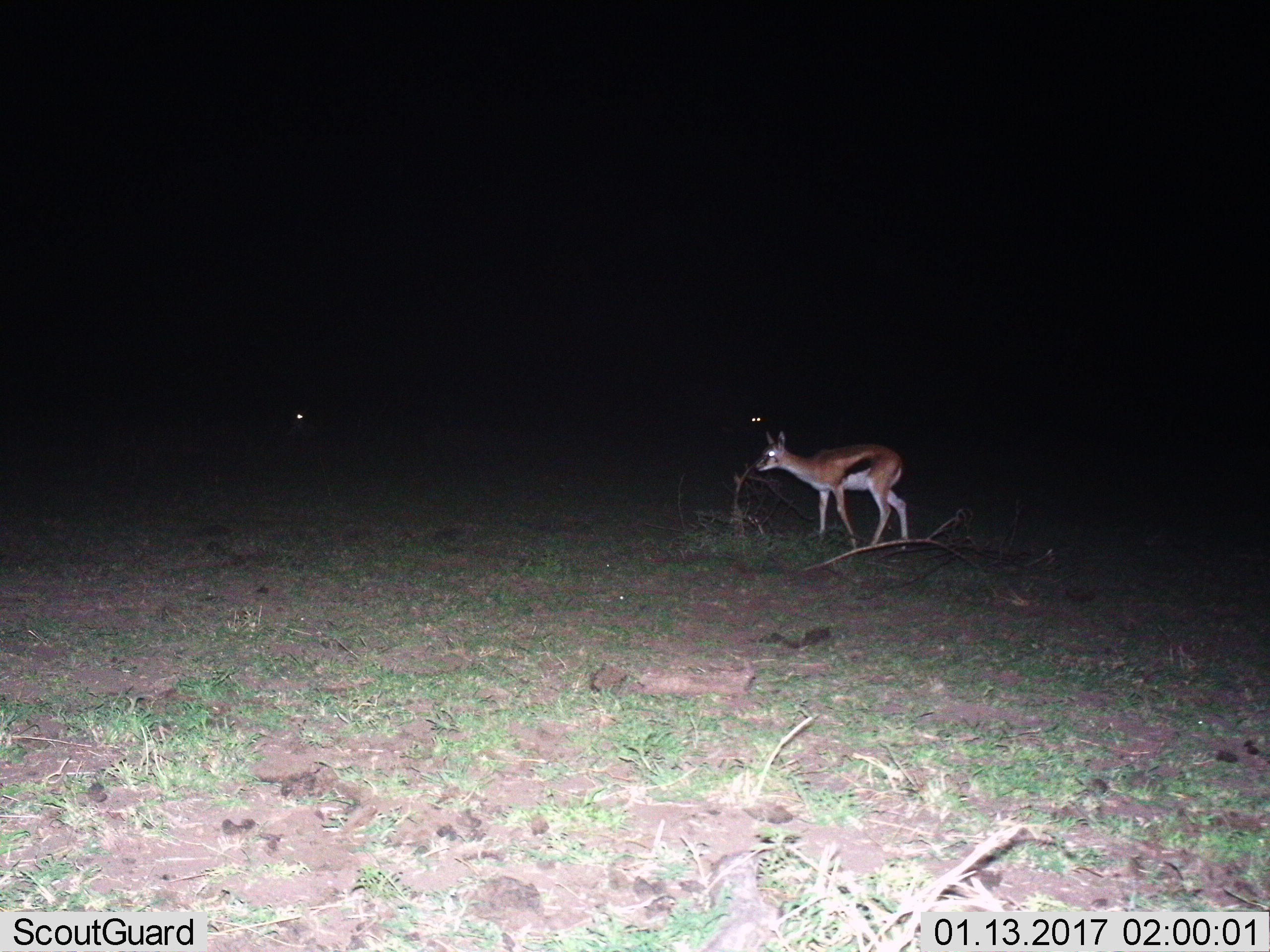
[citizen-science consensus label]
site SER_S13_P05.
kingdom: Animalia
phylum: Chordata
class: Mammalia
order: Artiodactyla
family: Bovidae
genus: Eudorcas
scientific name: Eudorcas thomsonii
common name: thomson's gazelle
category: gazellethomsons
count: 1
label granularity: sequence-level